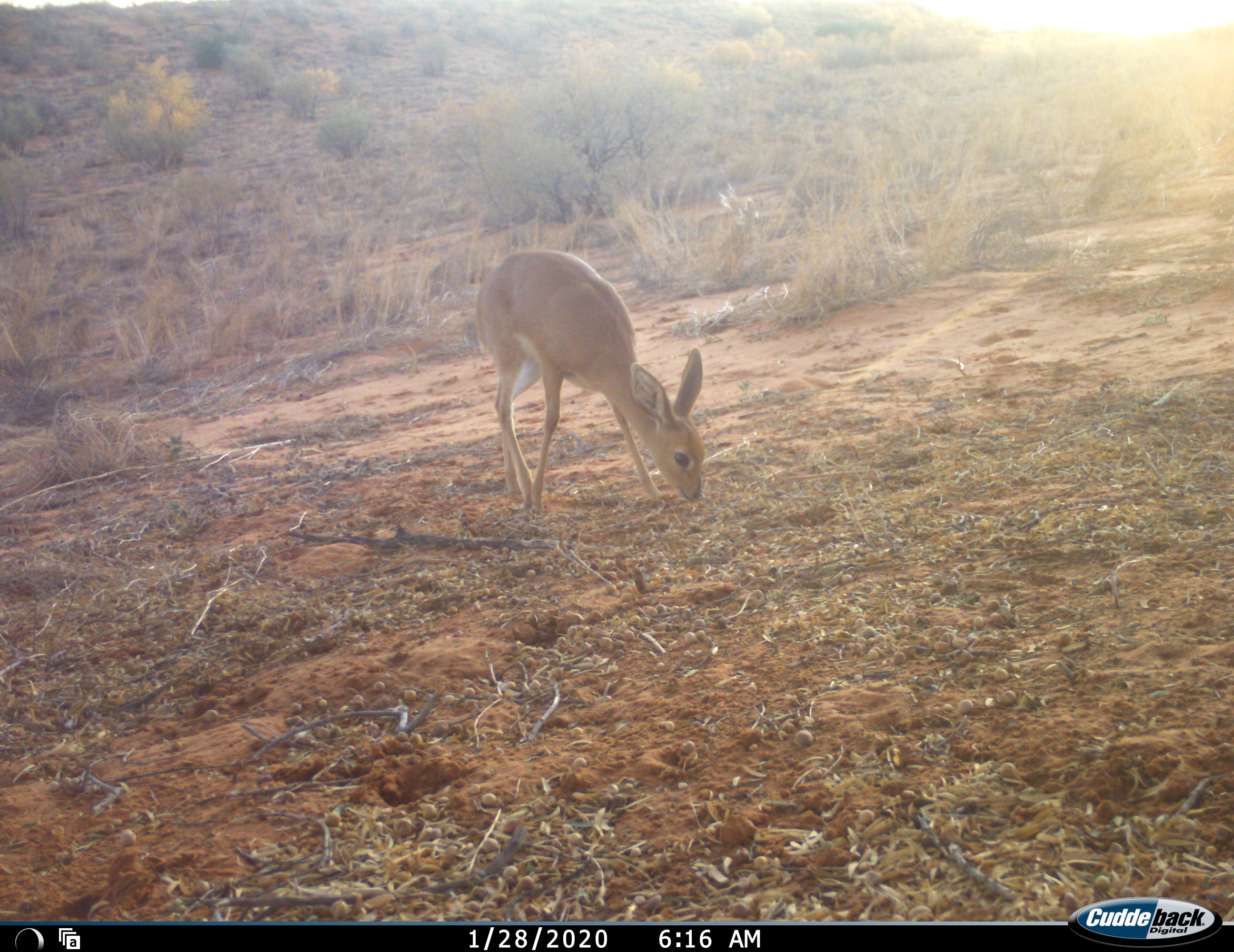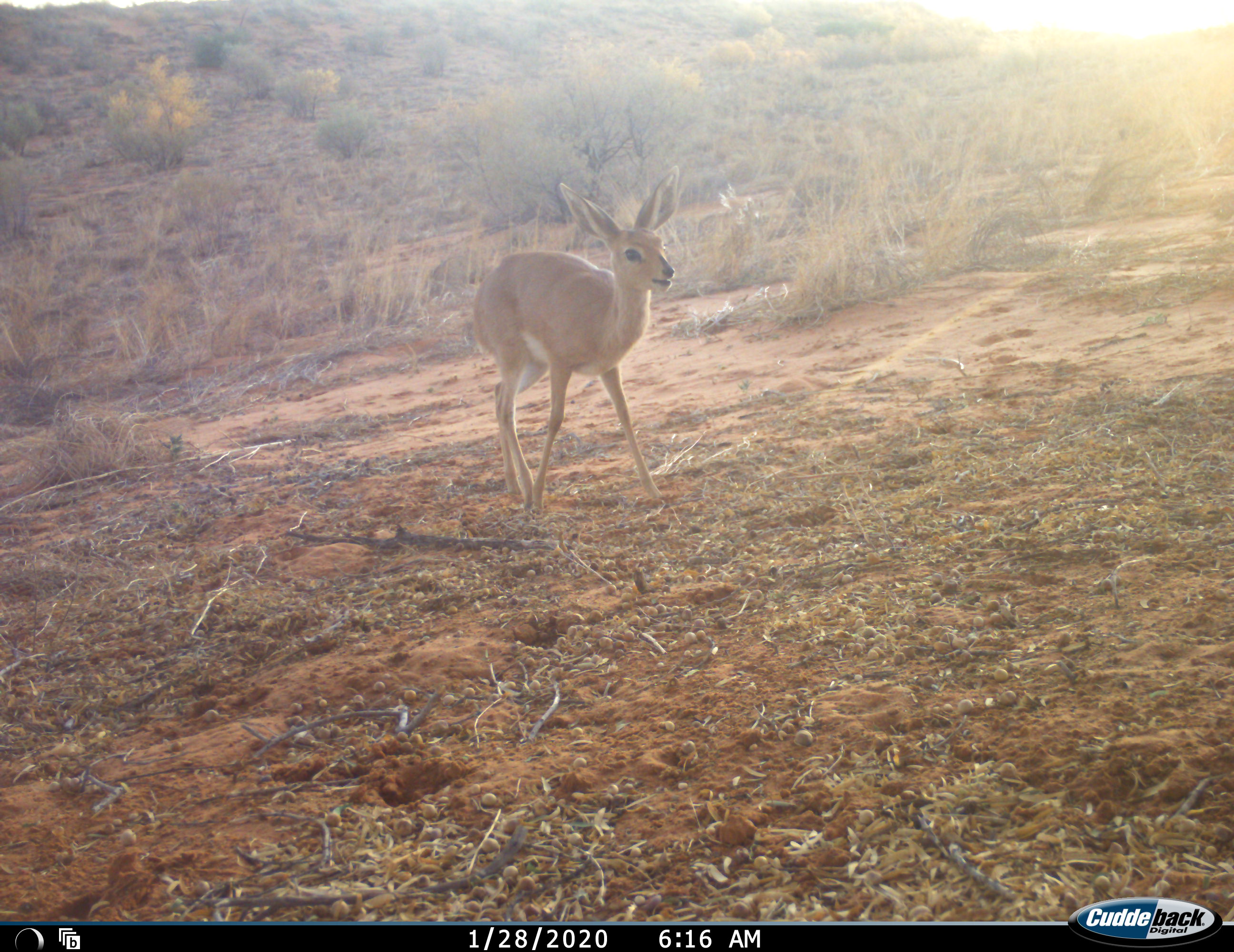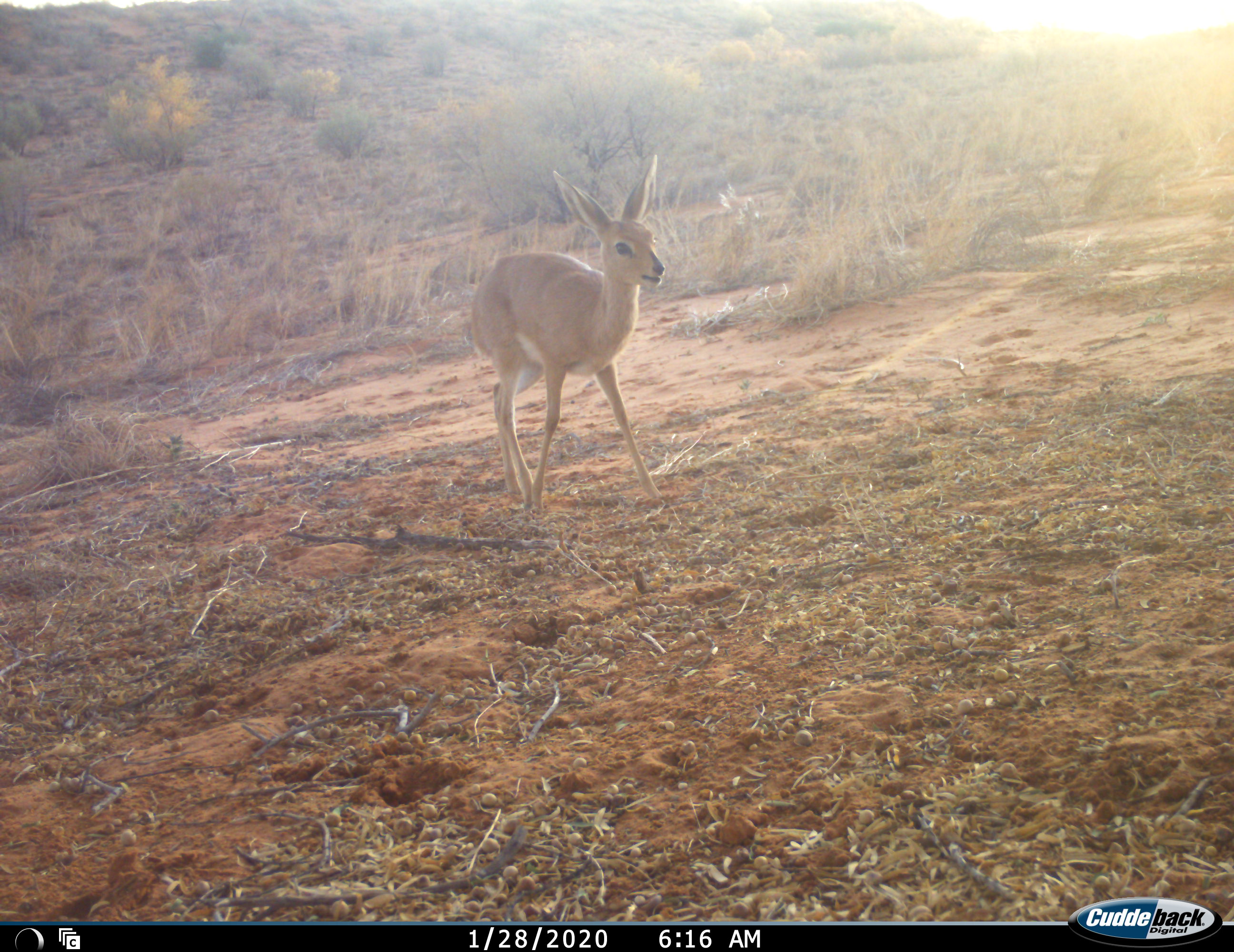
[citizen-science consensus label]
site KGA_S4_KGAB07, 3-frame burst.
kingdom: Animalia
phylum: Chordata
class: Mammalia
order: Artiodactyla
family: Bovidae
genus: Raphicerus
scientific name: Raphicerus campestris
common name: steenbok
Steenbok (Raphicerus campestris), count 1. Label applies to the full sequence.